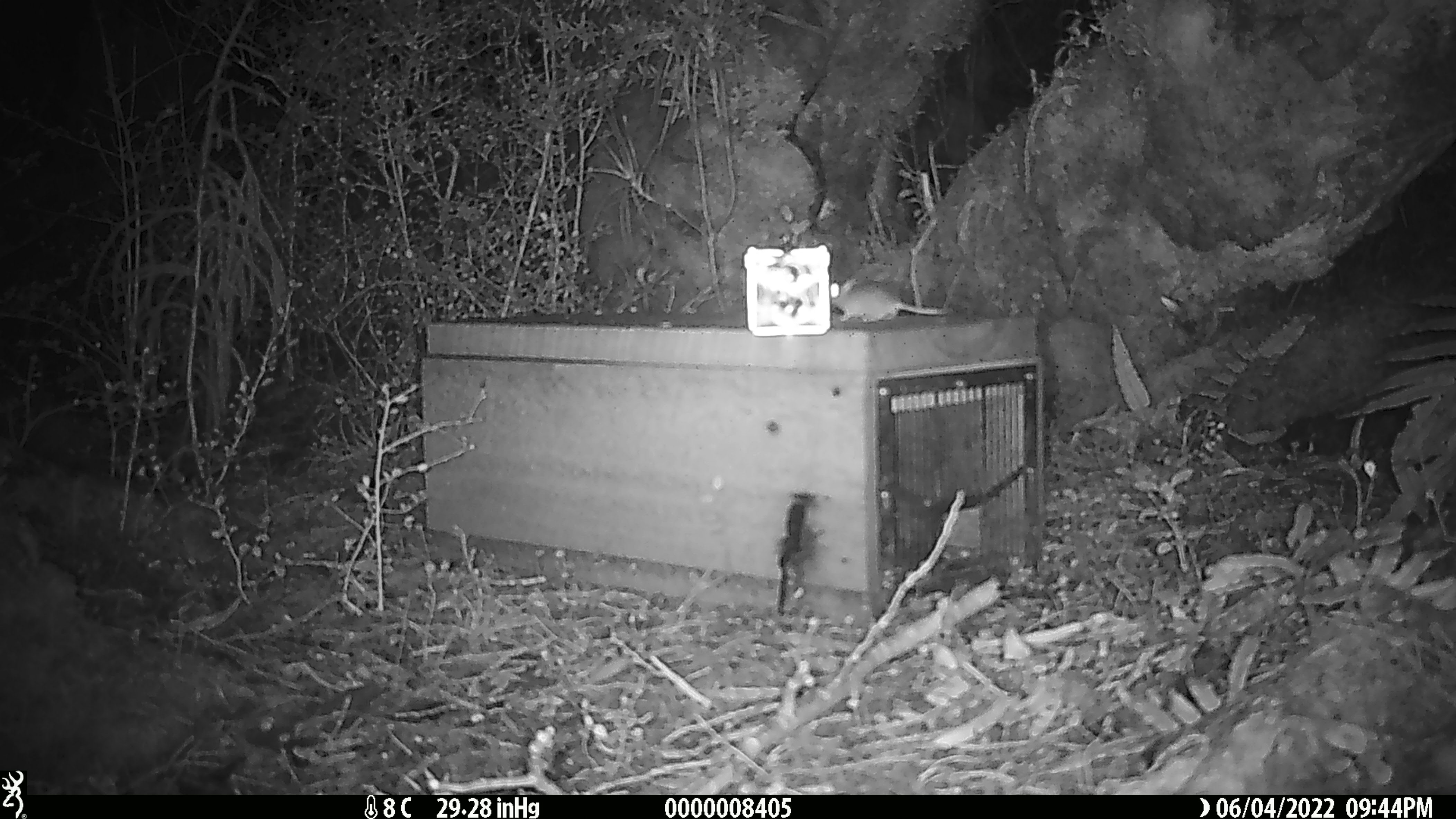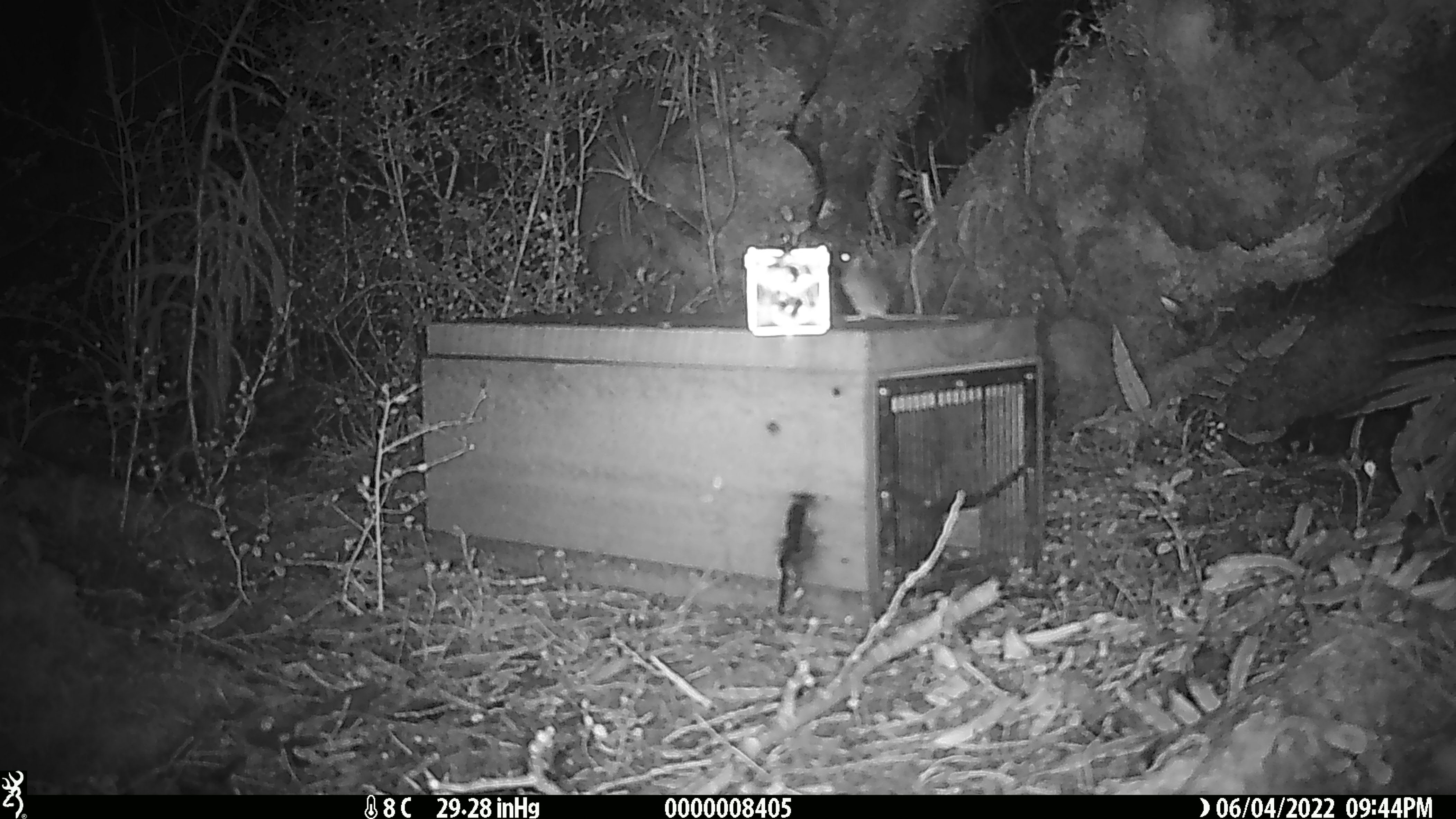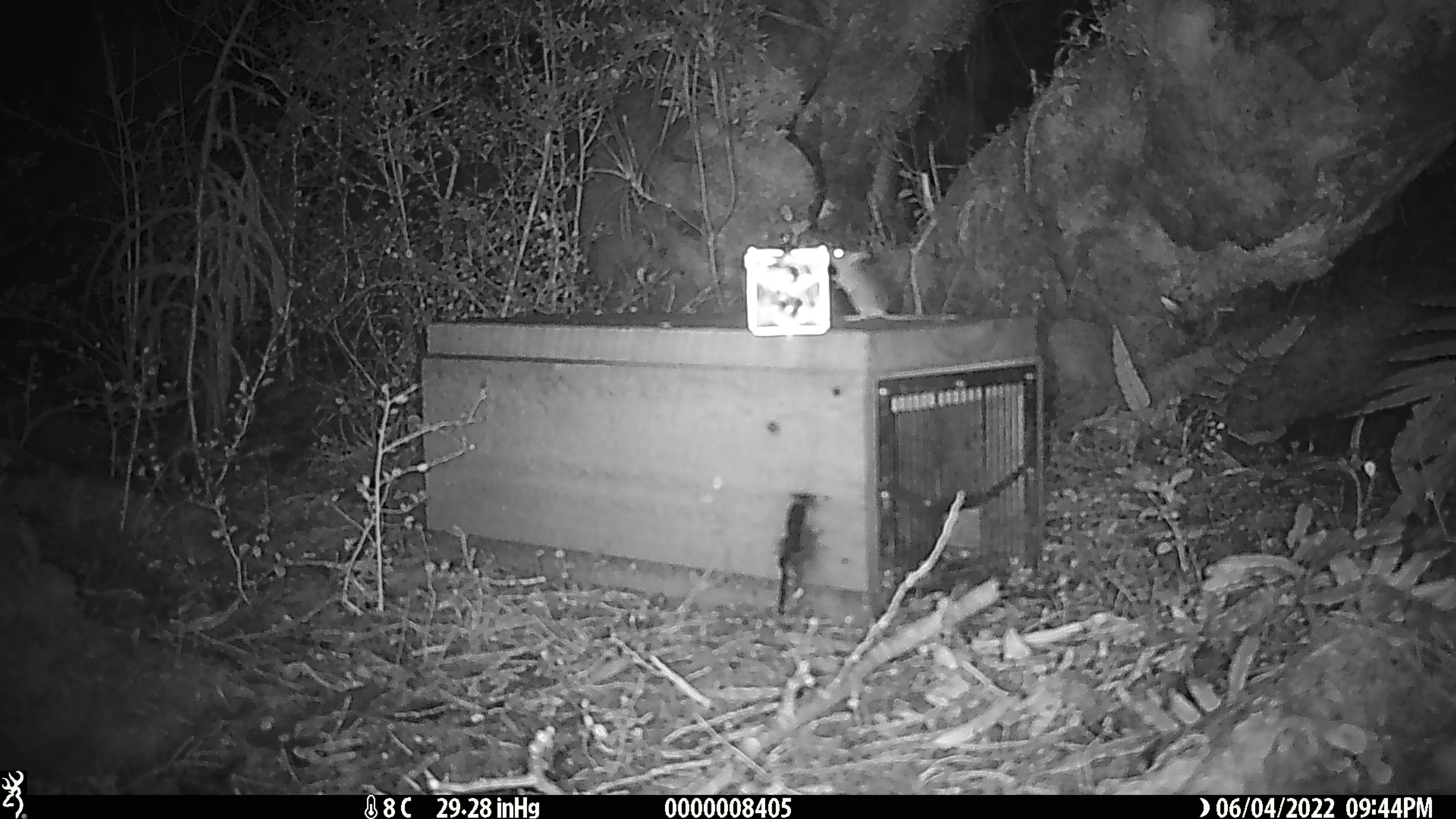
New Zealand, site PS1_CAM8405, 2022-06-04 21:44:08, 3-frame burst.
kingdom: Animalia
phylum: Chordata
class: Mammalia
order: Rodentia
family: Muridae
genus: Mus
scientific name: Mus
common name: mouse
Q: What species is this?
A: Mouse (Mus).